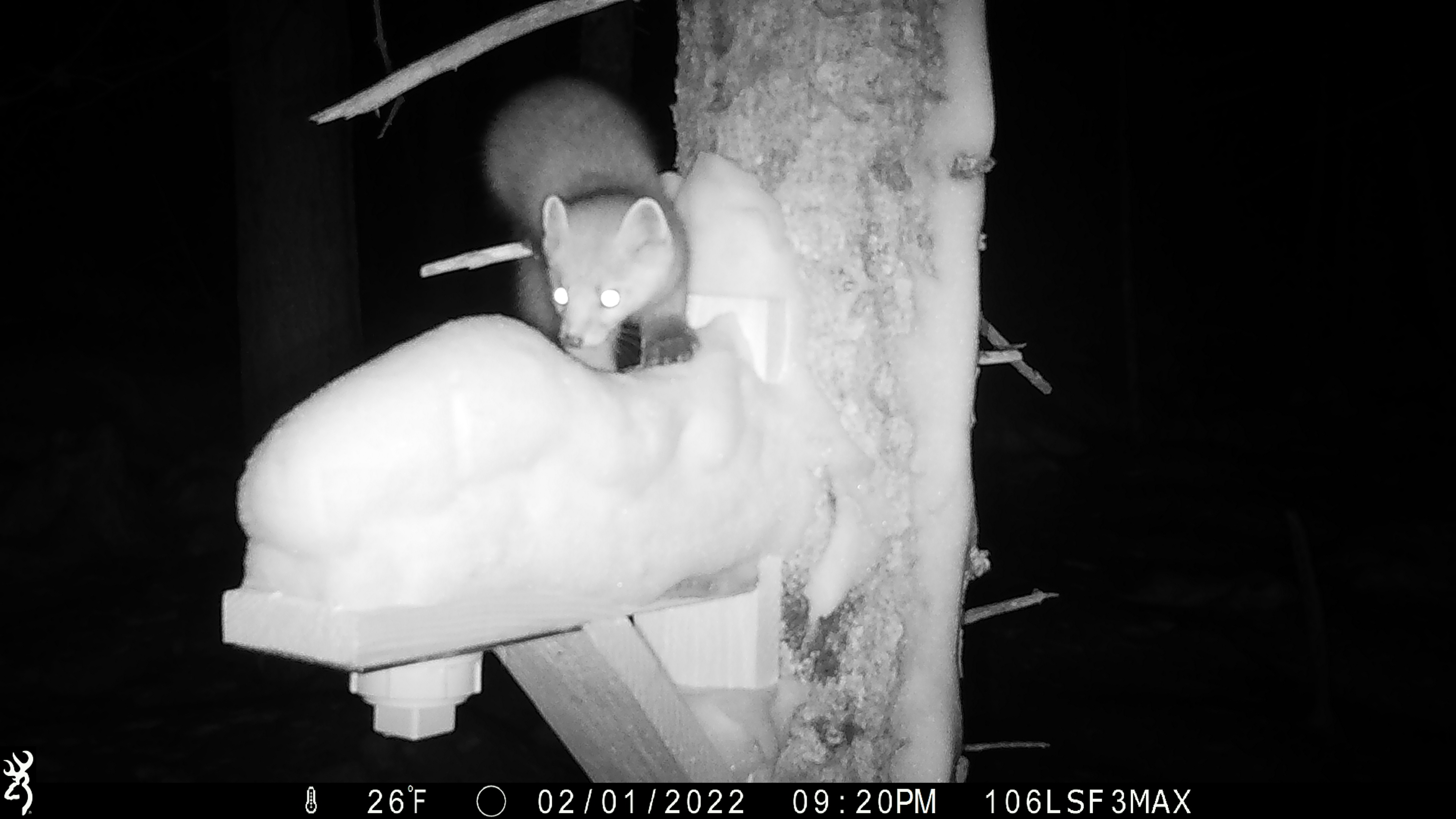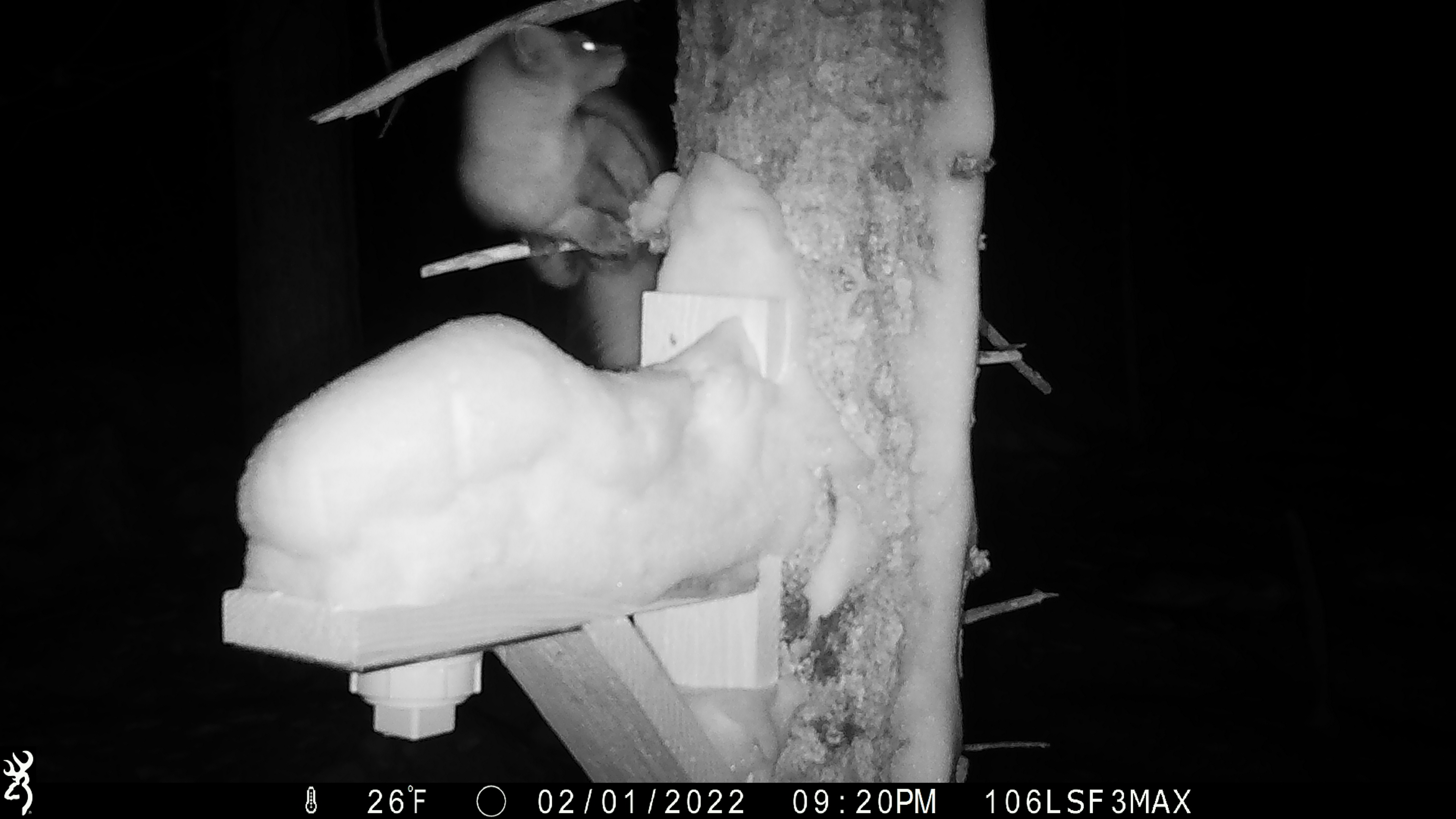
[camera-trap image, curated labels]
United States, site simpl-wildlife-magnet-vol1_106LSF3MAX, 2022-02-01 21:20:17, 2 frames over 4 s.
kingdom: Animalia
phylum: Chordata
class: Mammalia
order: Carnivora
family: Mustelidae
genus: Martes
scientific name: Martes americana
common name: american marten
American marten (Martes americana).